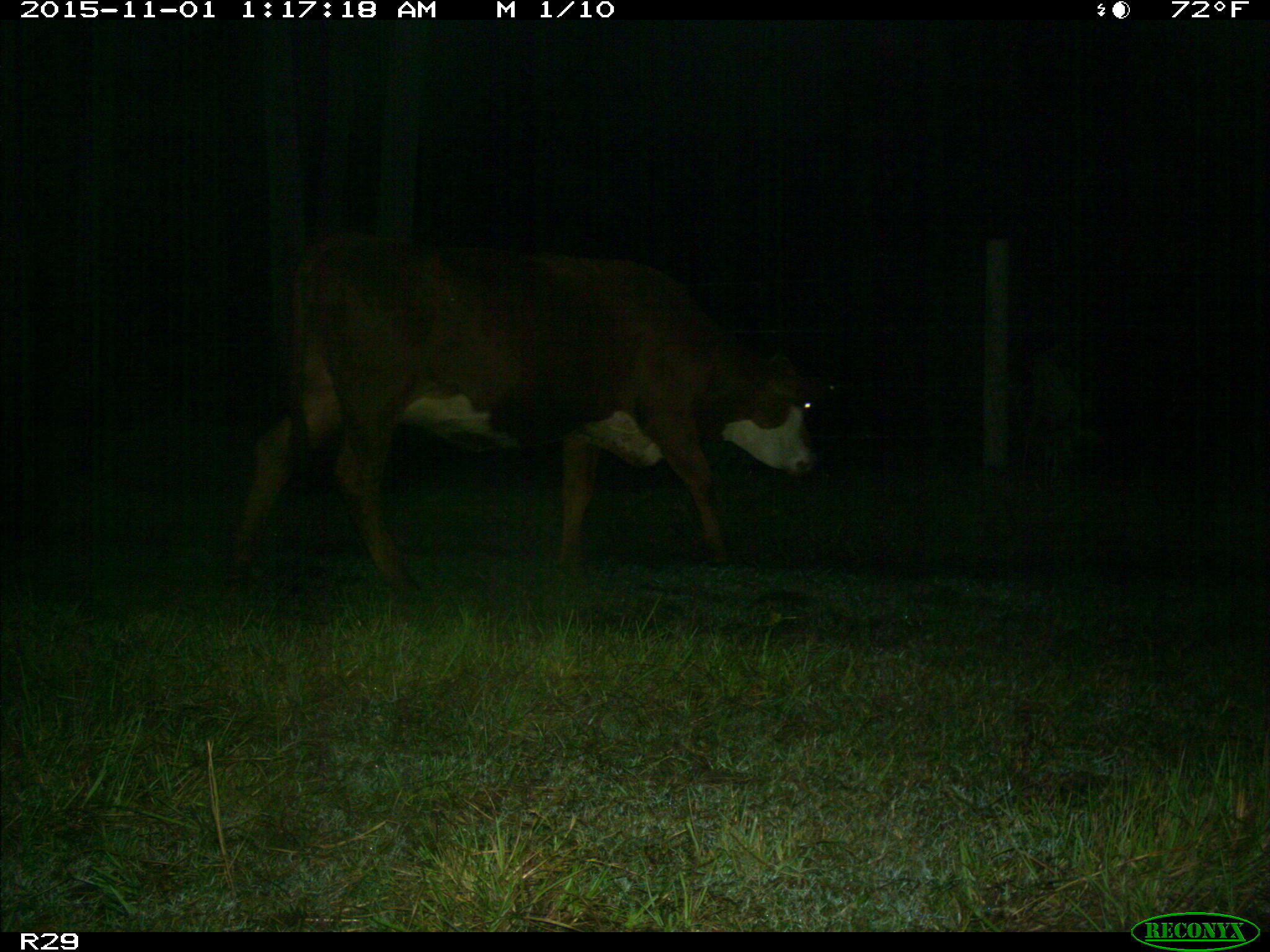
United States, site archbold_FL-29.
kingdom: Animalia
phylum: Chordata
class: Mammalia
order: Artiodactyla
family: Bovidae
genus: Bos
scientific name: Bos taurus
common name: domestic cow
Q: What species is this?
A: Bos taurus (domestic cow).